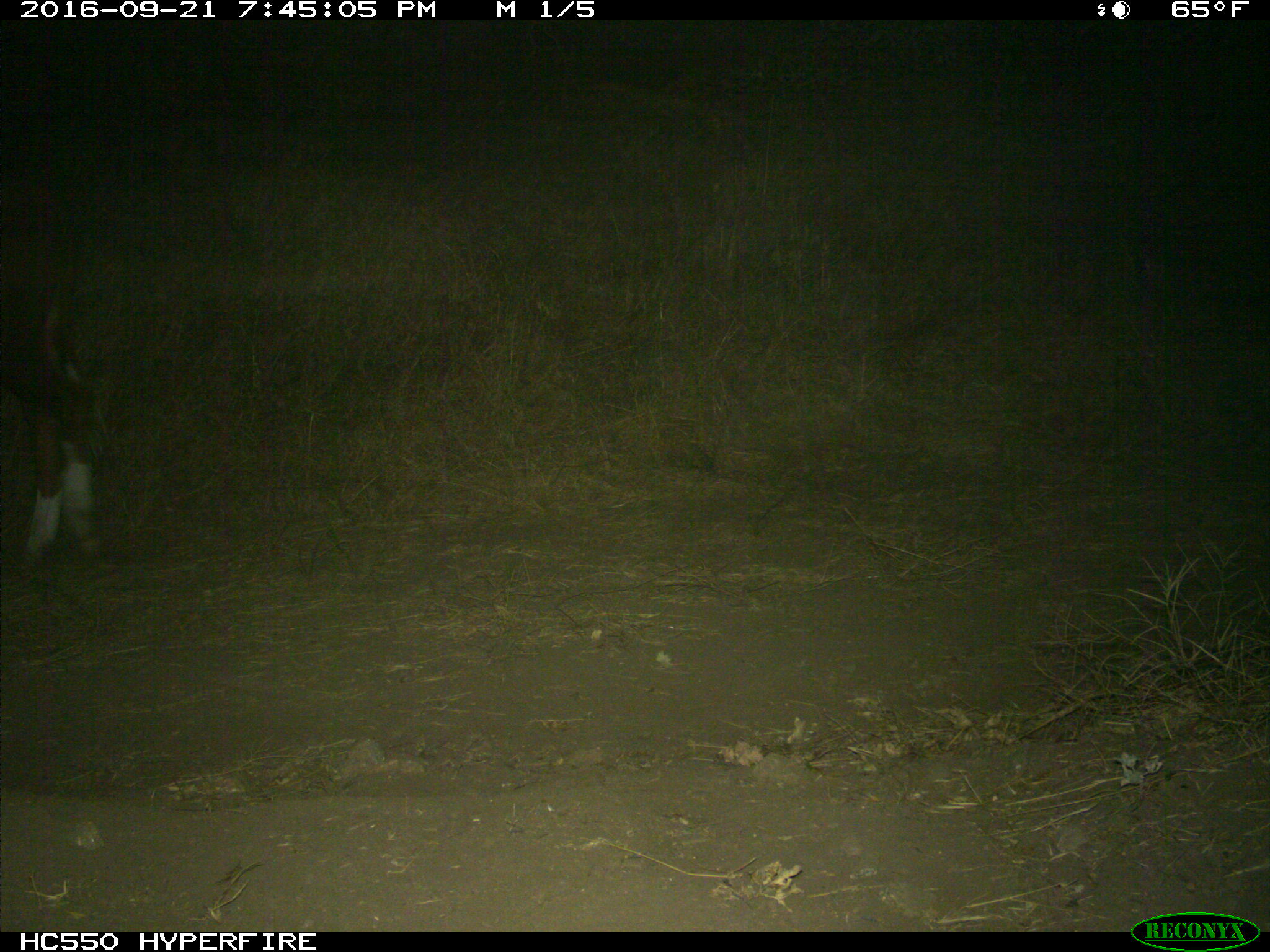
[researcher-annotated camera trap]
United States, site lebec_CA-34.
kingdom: Animalia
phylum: Chordata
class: Mammalia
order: Artiodactyla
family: Bovidae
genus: Bos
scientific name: Bos taurus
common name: domestic cow